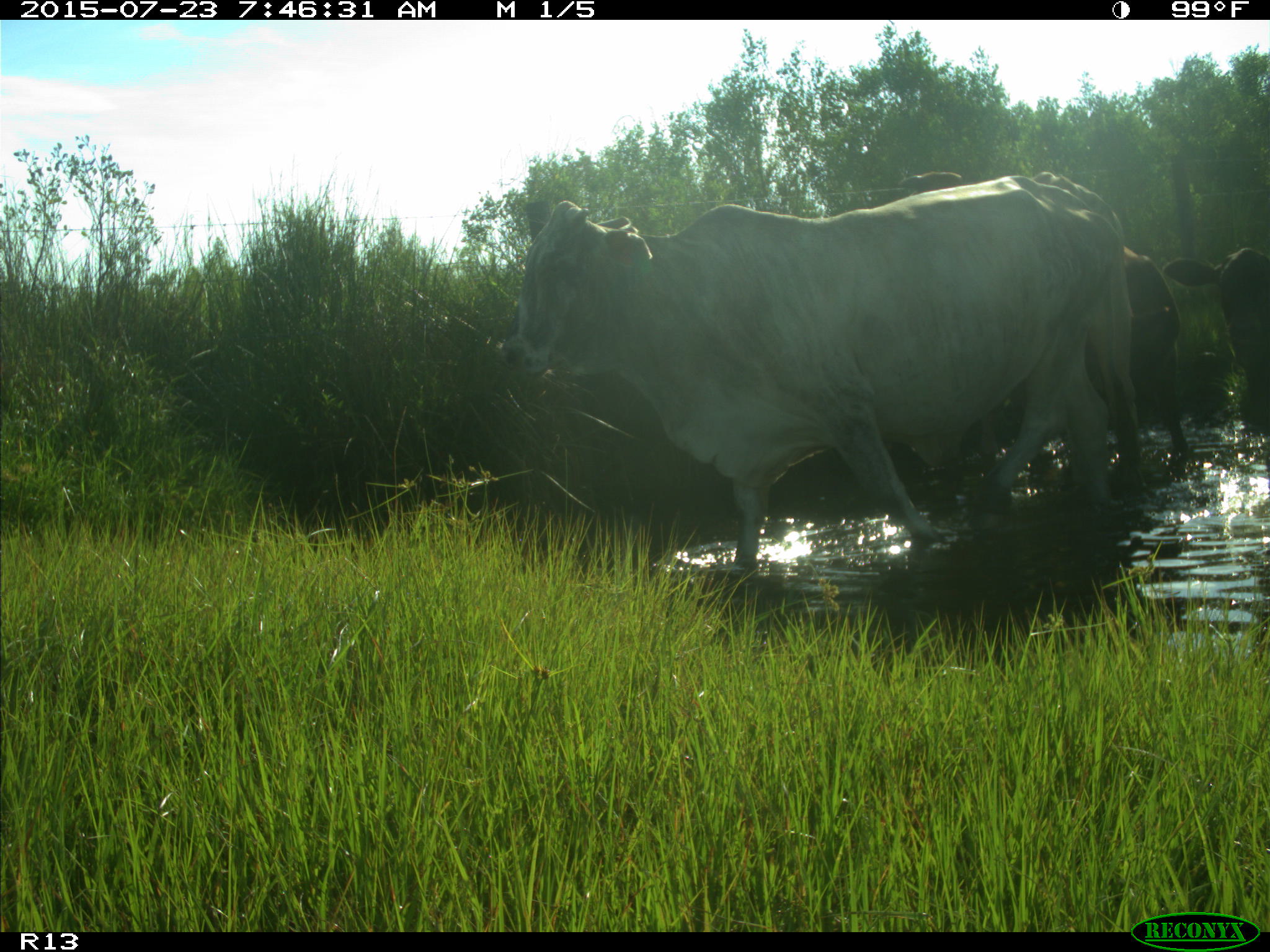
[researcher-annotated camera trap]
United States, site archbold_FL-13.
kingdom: Animalia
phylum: Chordata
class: Mammalia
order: Artiodactyla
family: Bovidae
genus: Bos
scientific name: Bos taurus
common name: domestic cow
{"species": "Bos taurus (domestic cow)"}